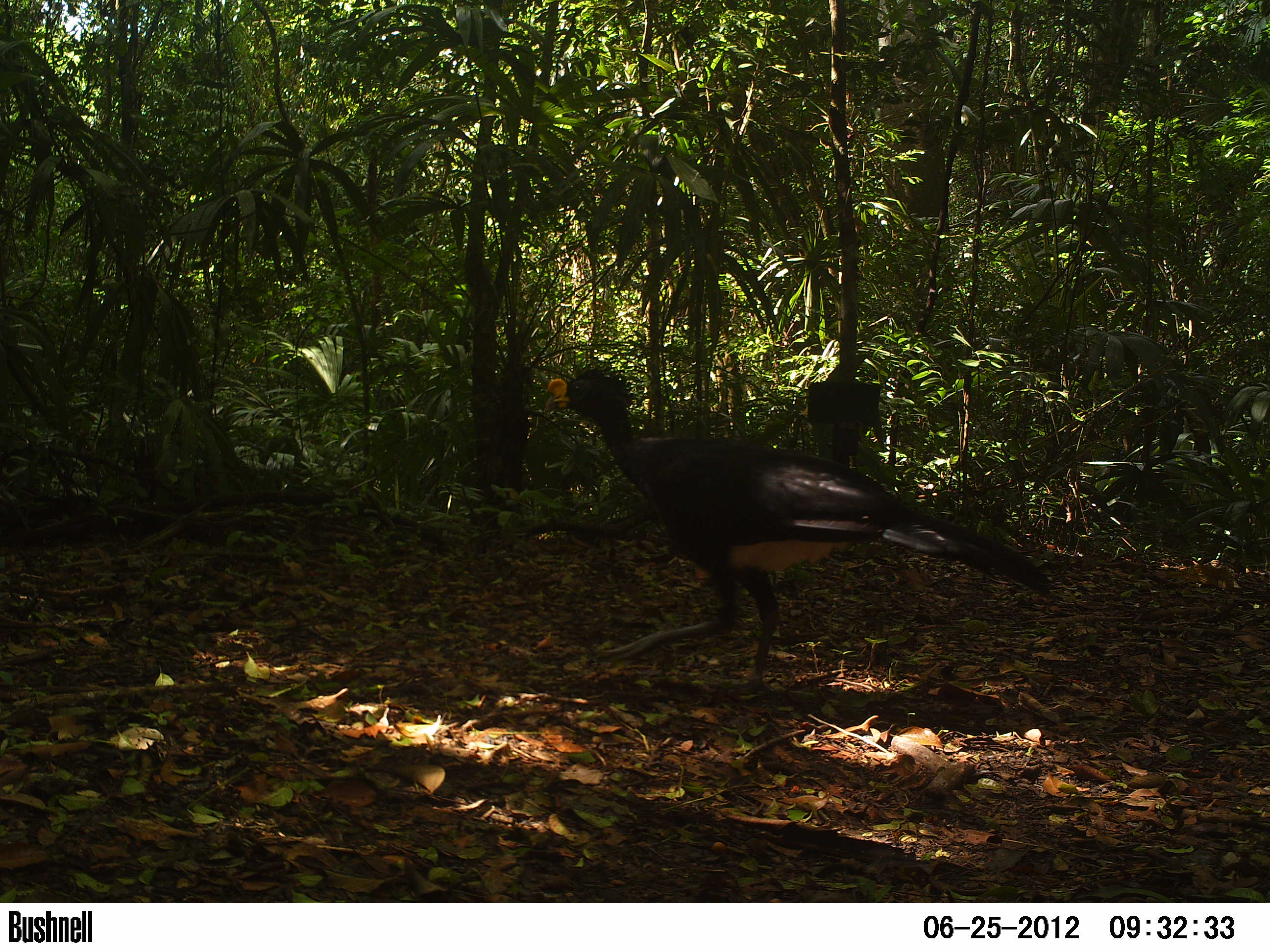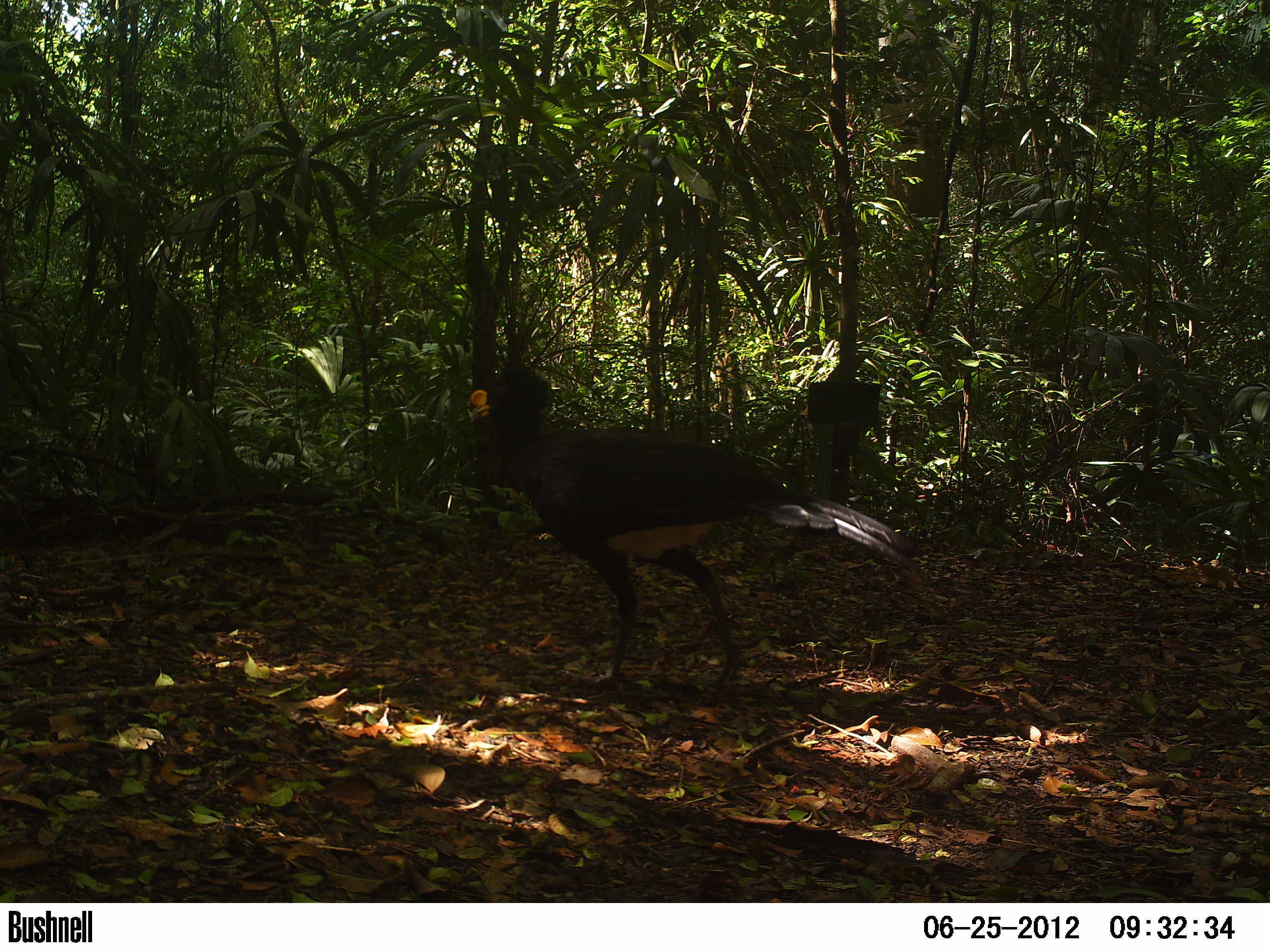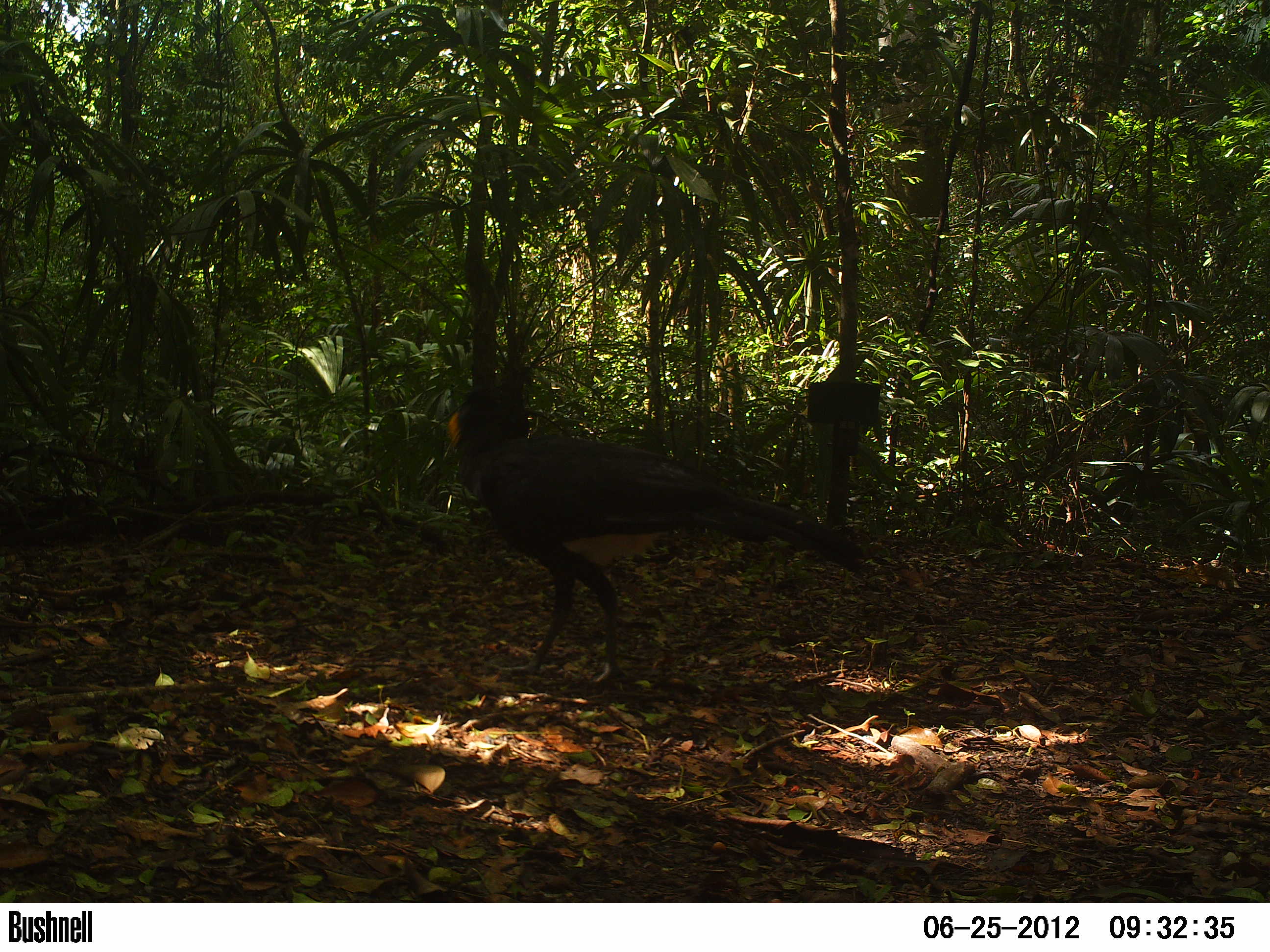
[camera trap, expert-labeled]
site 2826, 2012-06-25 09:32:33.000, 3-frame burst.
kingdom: Animalia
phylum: Chordata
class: Aves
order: Galliformes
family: Cracidae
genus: Crax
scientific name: Crax rubra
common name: great curassow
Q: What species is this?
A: Crax rubra (great curassow).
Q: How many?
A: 1.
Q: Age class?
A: Adult.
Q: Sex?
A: Male.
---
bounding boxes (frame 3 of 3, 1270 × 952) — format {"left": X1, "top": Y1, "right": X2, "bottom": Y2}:
crax rubra: {"left": 443, "top": 379, "right": 867, "bottom": 683}